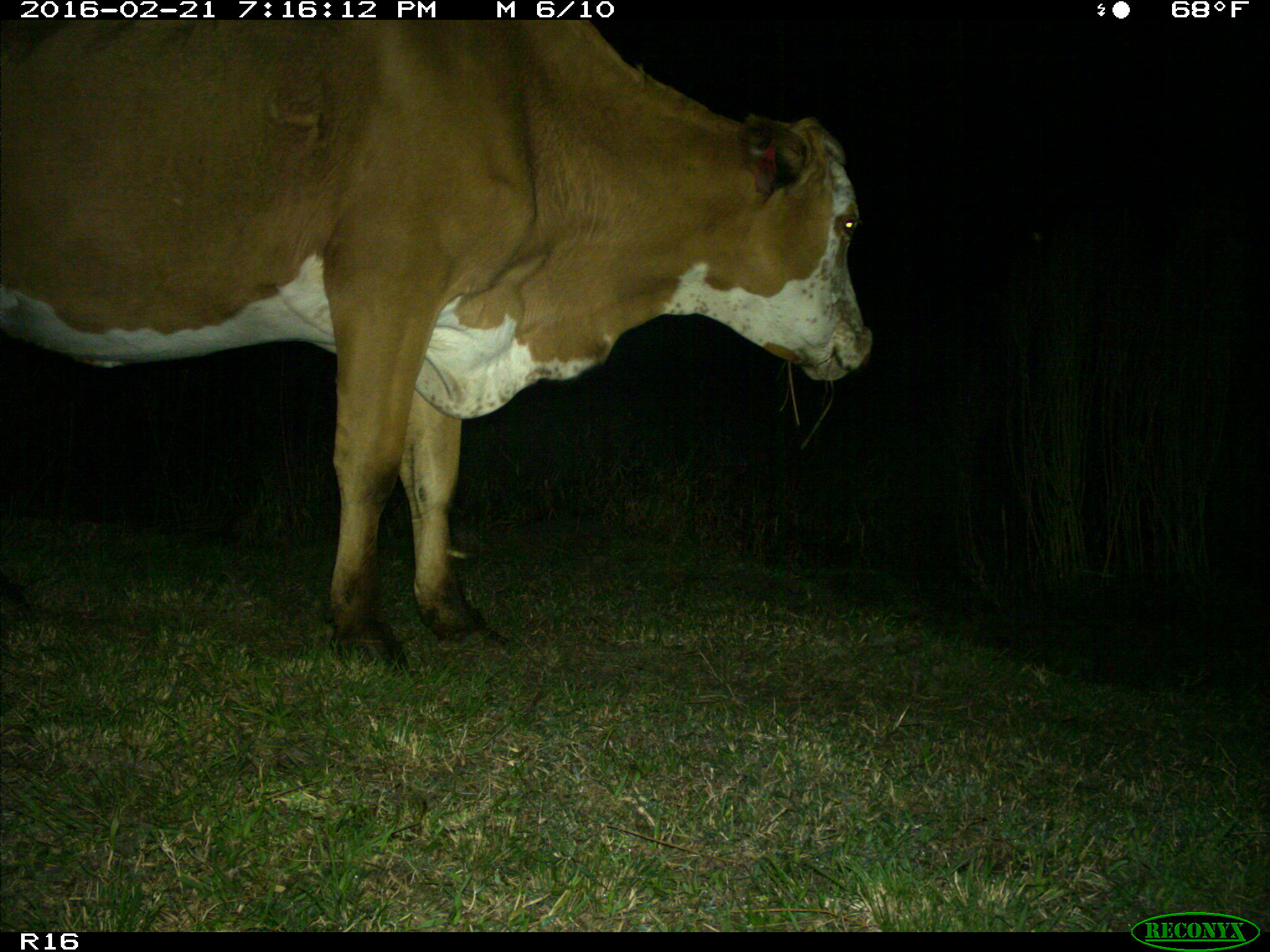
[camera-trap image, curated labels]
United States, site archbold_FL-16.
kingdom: Animalia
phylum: Chordata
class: Mammalia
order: Artiodactyla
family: Bovidae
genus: Bos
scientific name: Bos taurus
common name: domestic cow